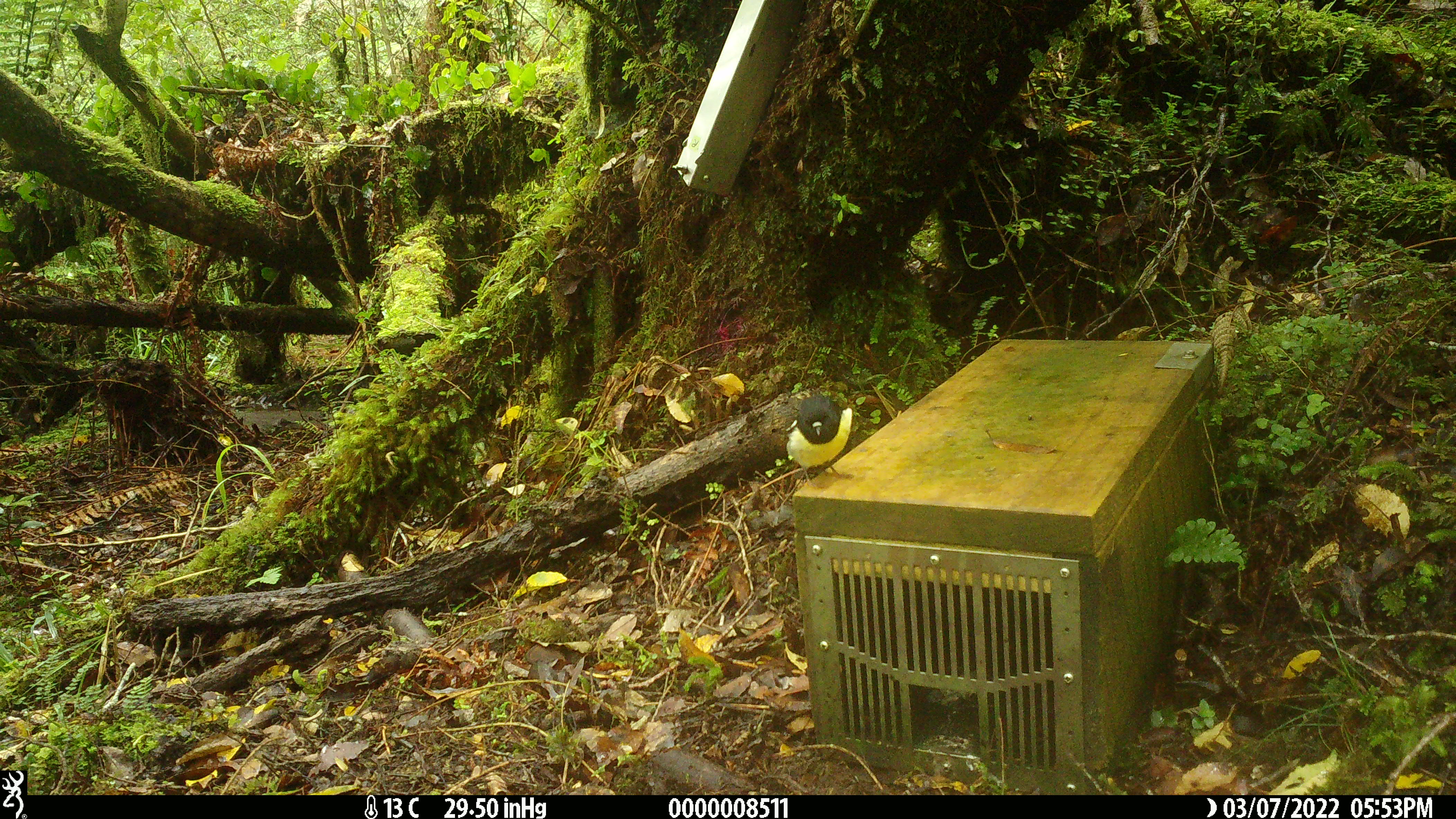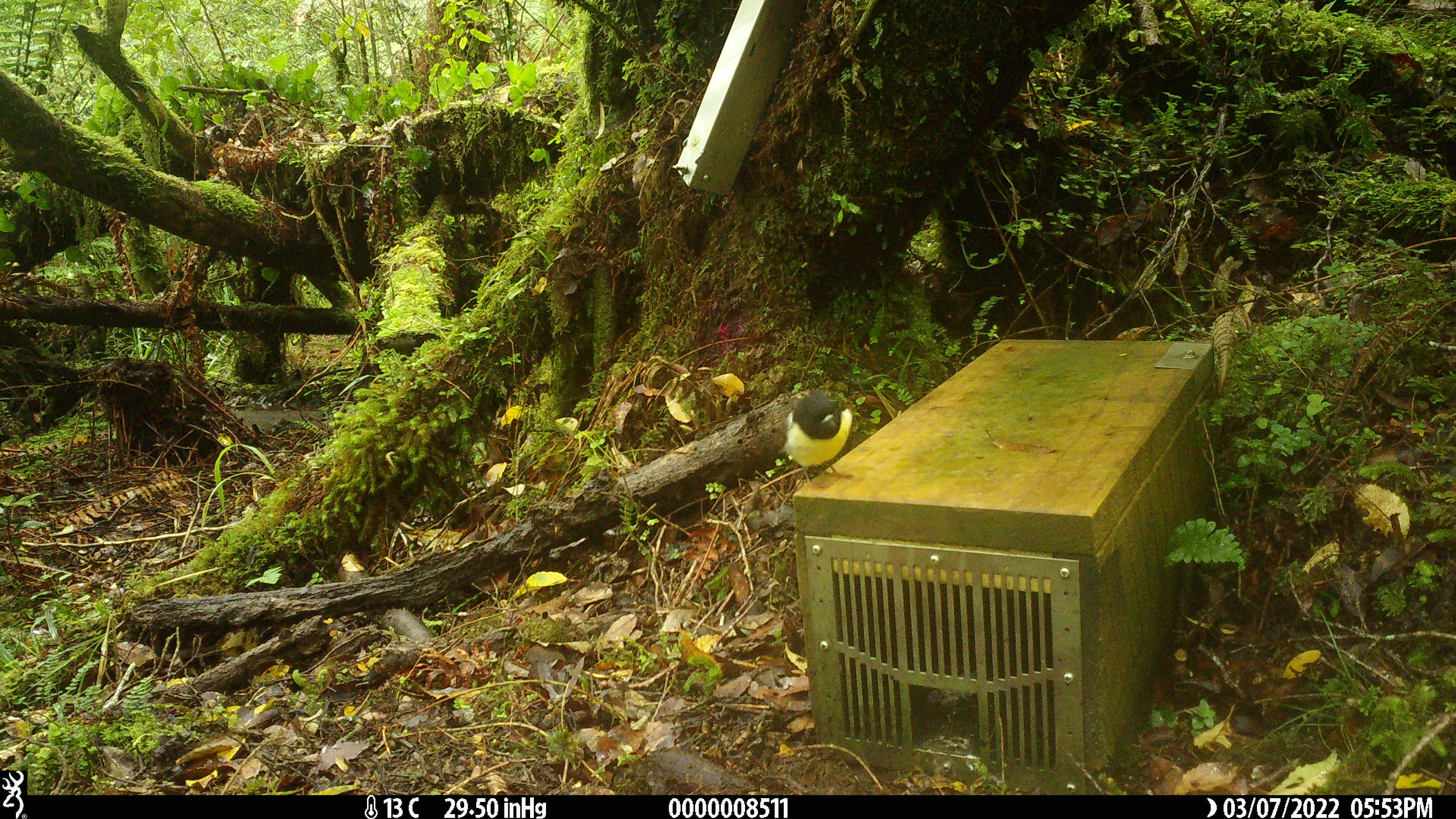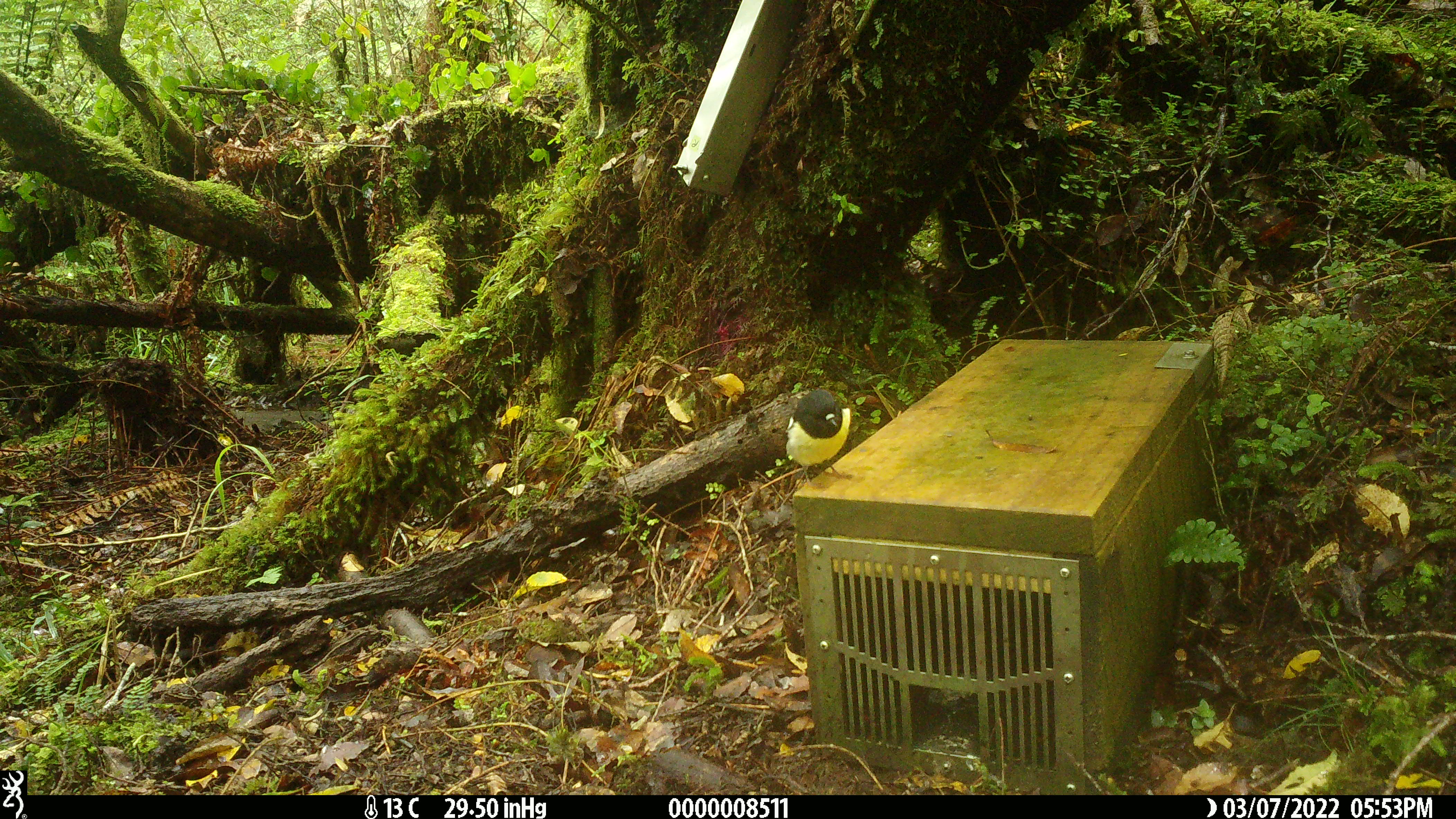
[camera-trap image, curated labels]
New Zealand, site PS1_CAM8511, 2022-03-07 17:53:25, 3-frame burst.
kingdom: Animalia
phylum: Chordata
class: Aves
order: Passeriformes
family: Petroicidae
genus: Petroica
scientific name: Petroica macrocephala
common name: tomtit